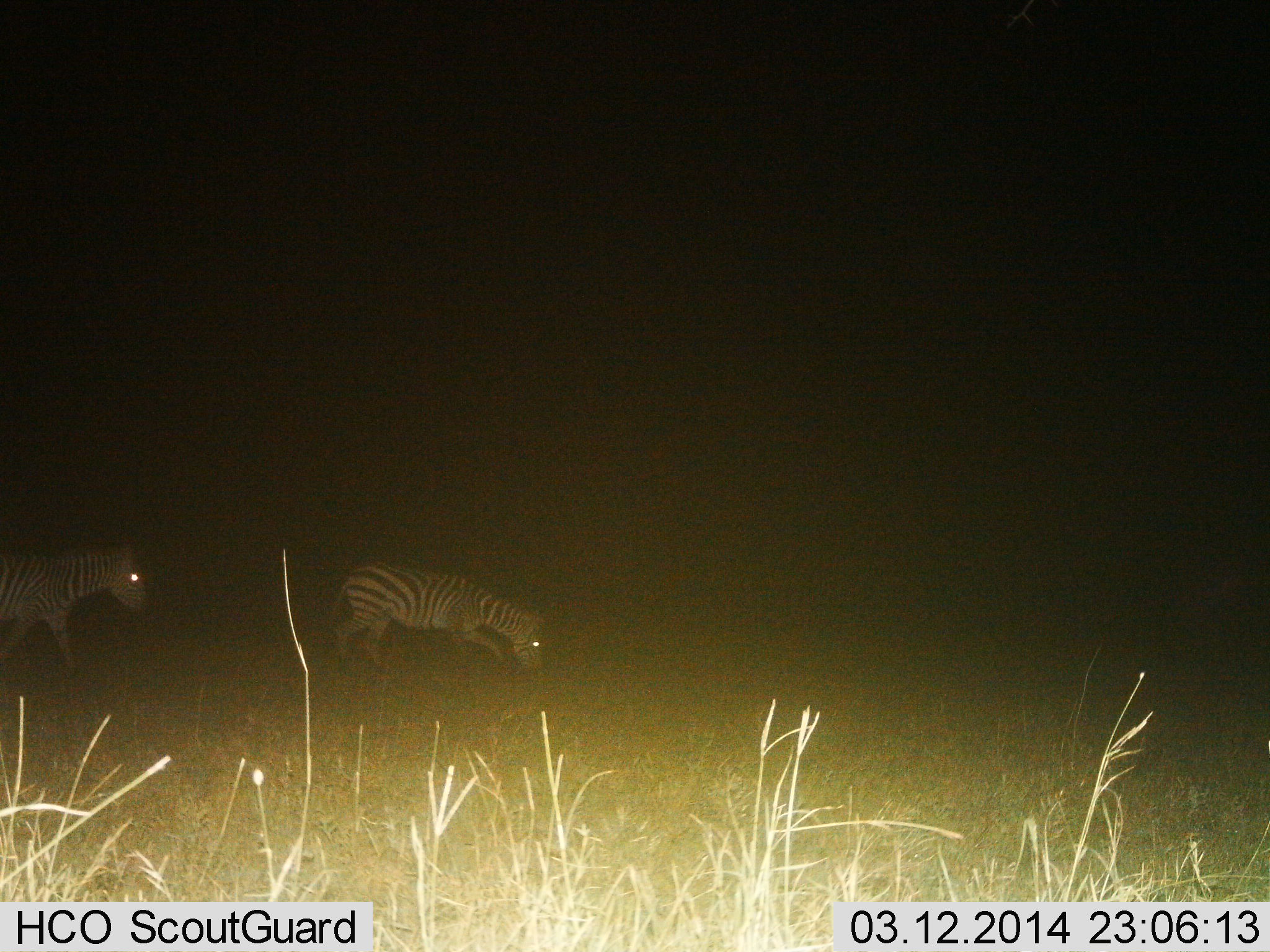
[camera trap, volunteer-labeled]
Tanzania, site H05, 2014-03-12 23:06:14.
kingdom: Animalia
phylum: Chordata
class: Mammalia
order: Perissodactyla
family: Equidae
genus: Equus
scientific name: Equus quagga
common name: plains zebra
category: zebra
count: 2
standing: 10%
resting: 0%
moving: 80%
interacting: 0%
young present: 0%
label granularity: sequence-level